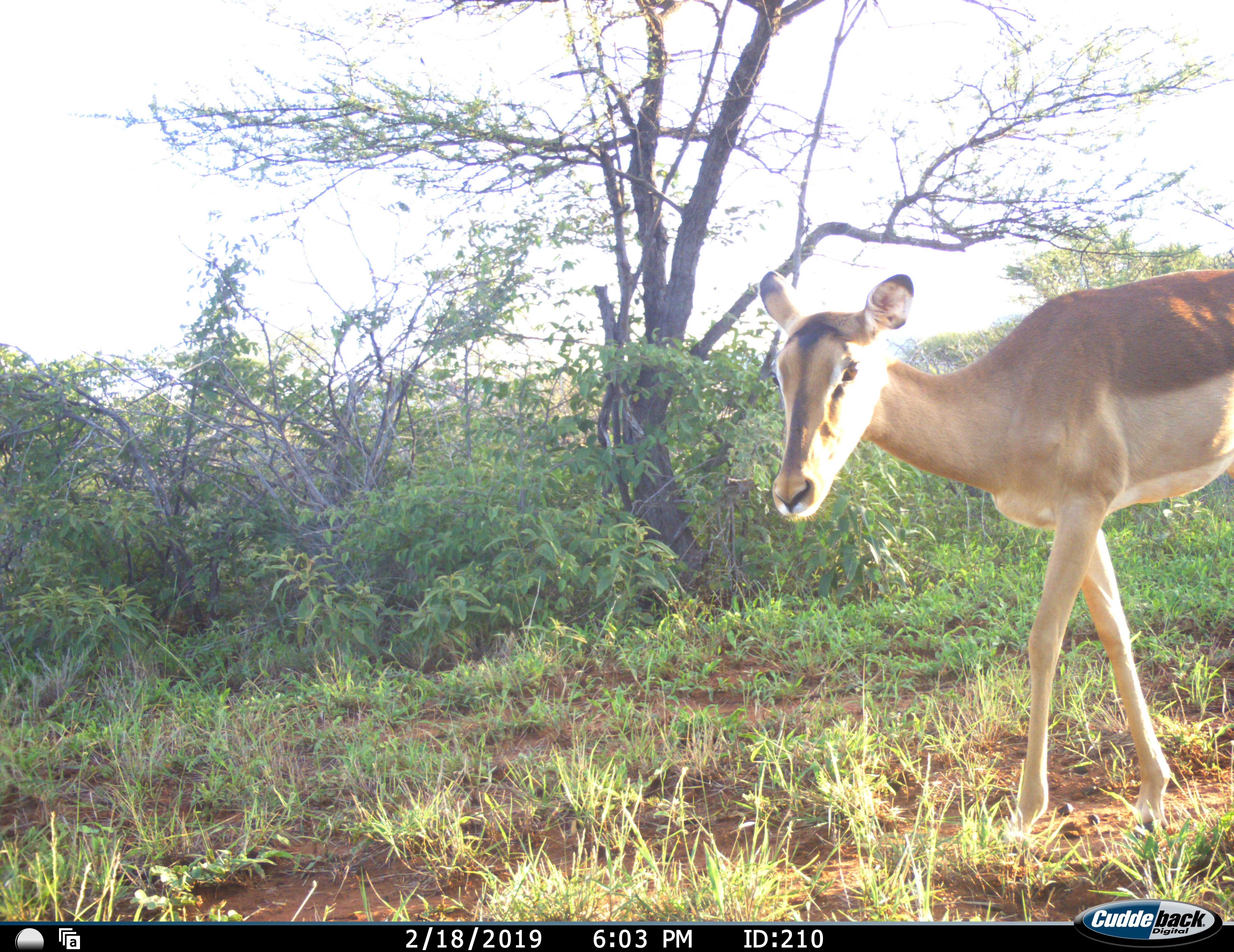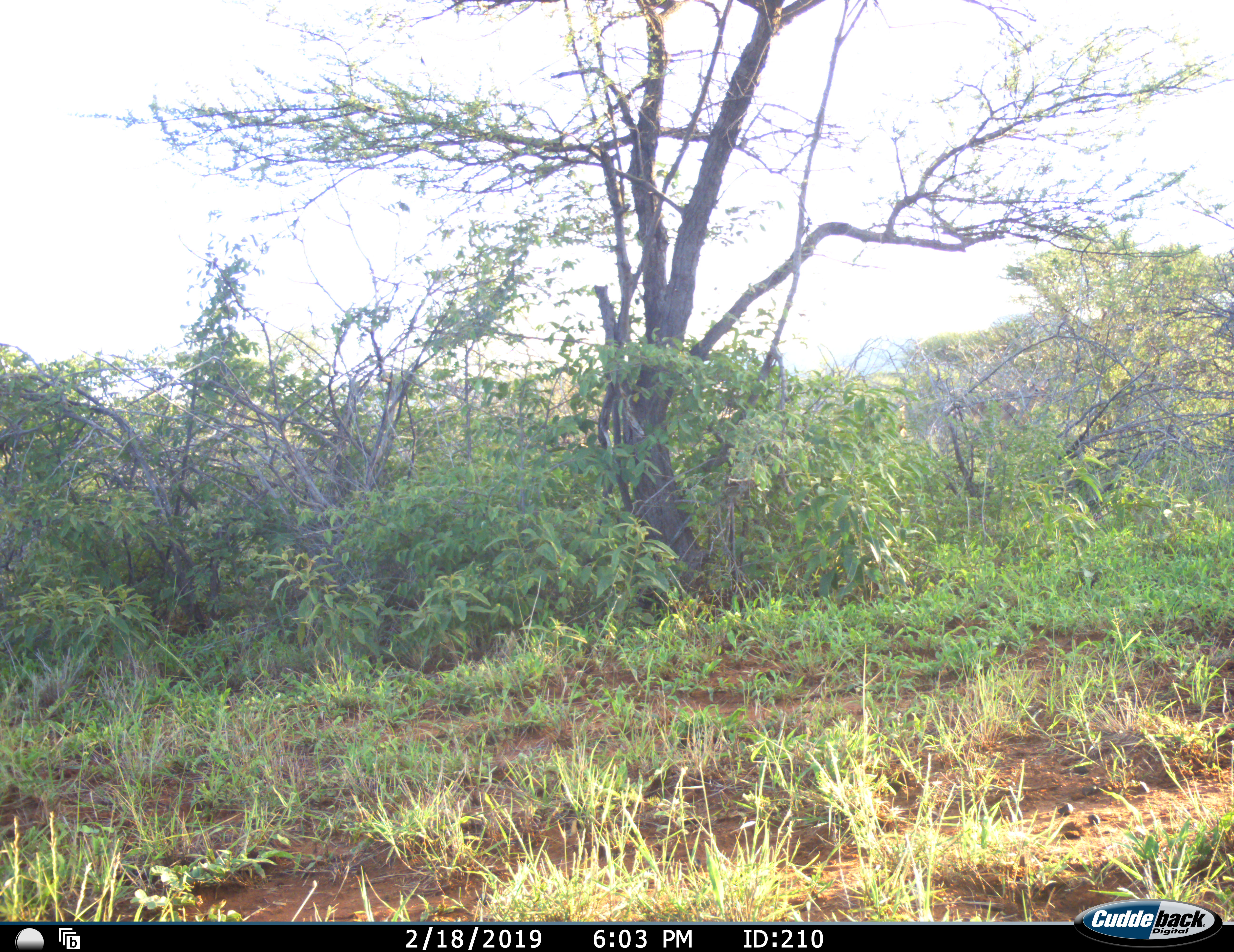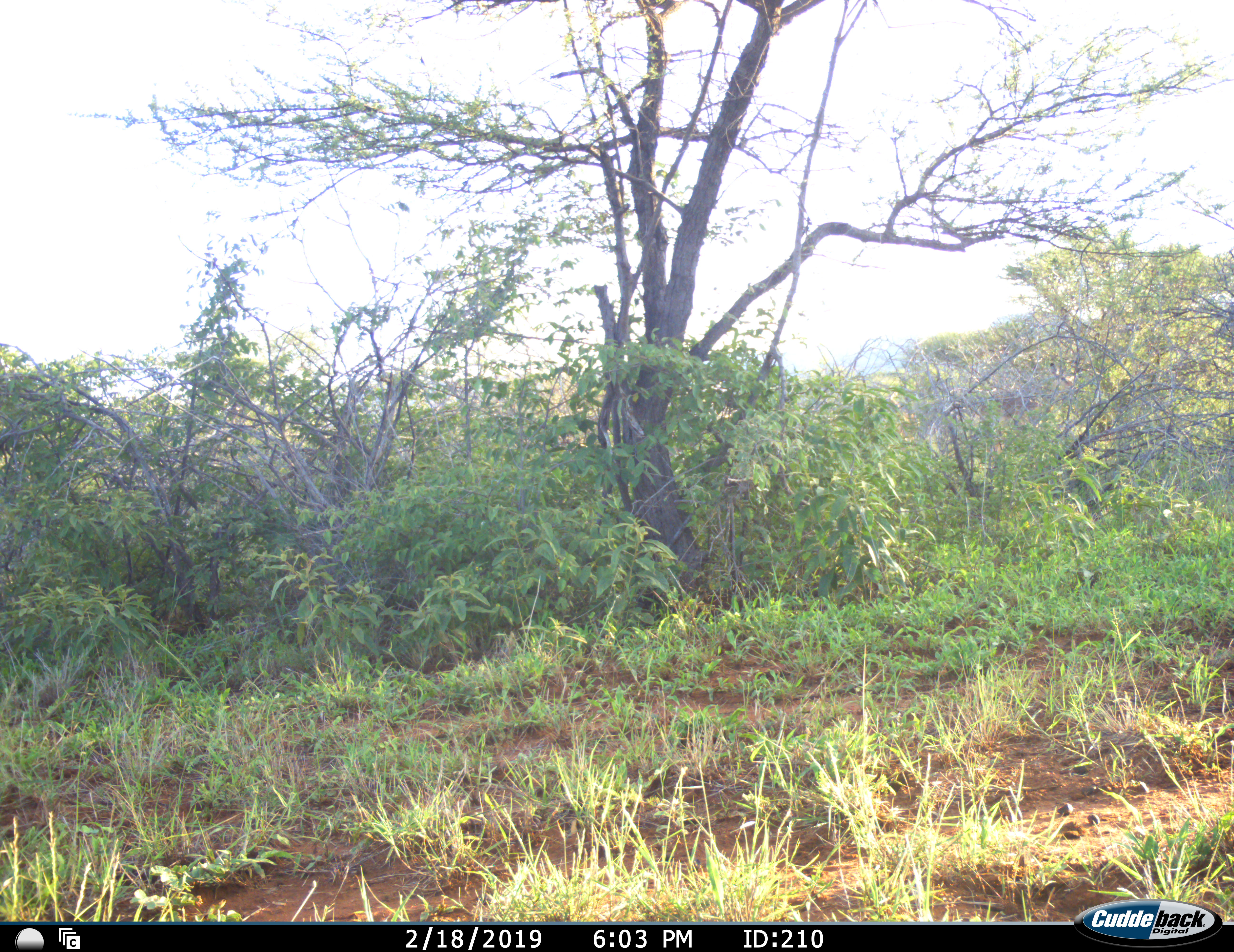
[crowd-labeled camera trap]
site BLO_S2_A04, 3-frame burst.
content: unidentified animal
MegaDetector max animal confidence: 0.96